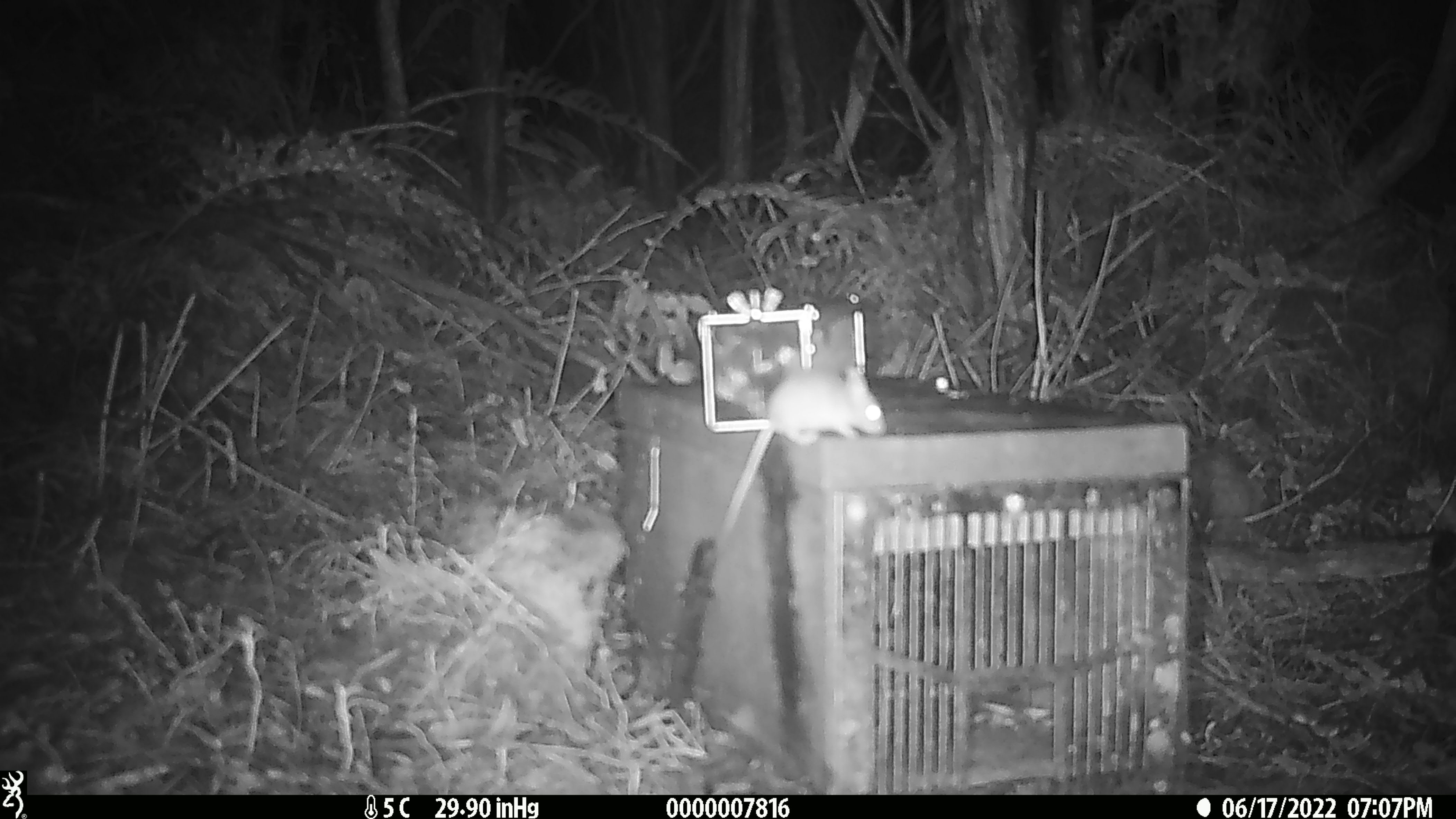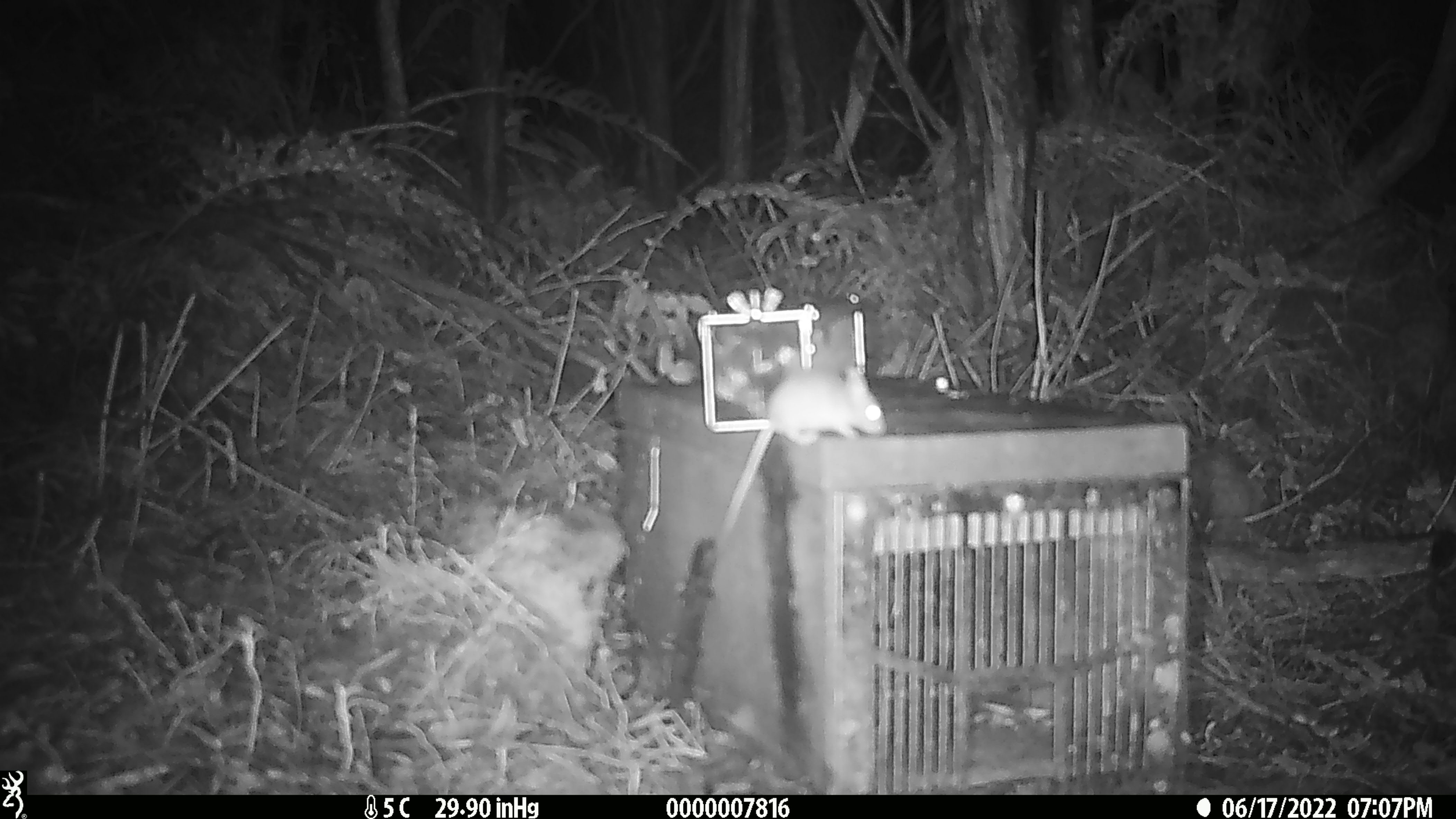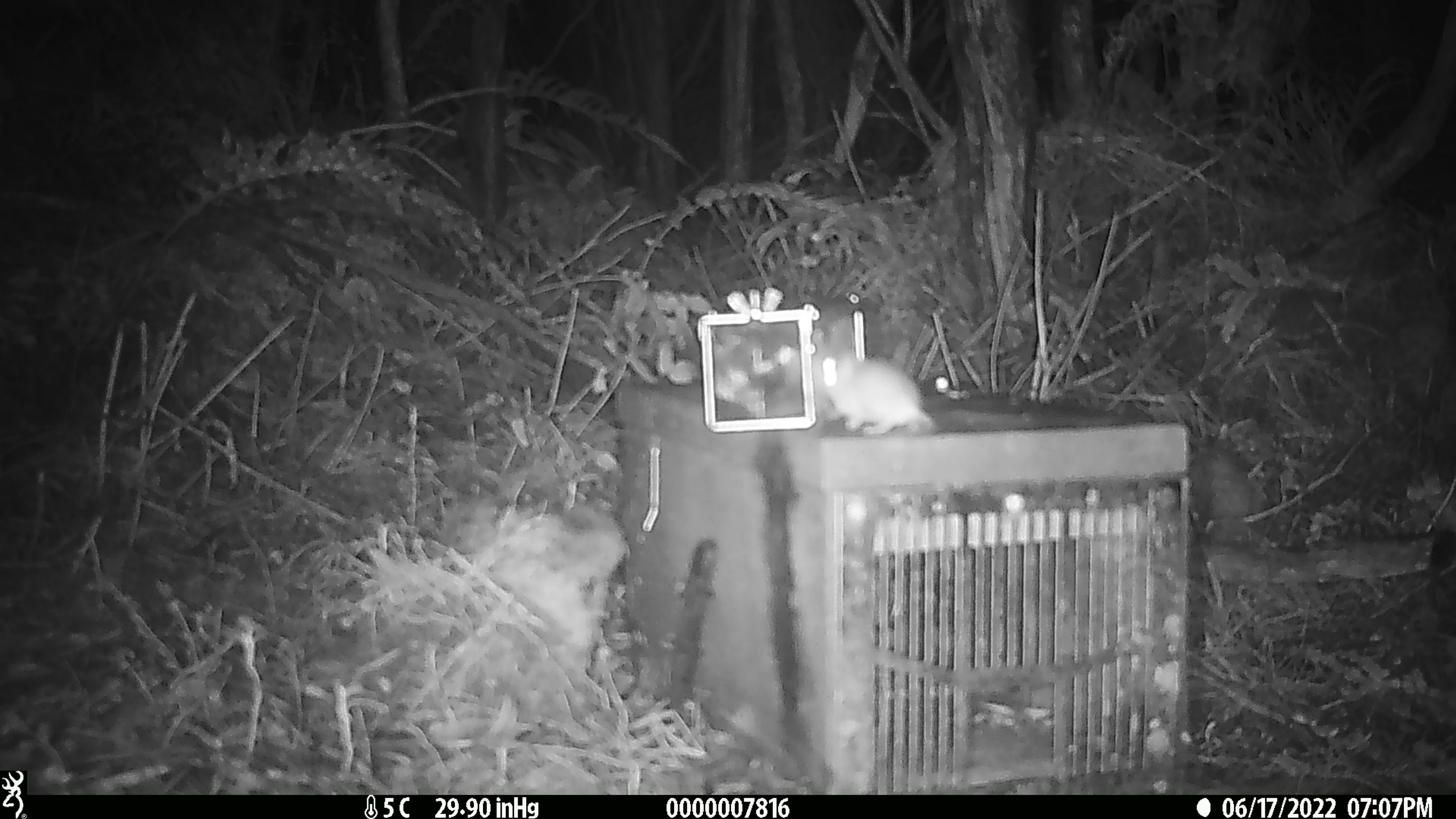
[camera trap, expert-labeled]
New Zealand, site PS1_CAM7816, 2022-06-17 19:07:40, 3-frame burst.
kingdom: Animalia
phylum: Chordata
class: Mammalia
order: Rodentia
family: Muridae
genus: Mus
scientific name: Mus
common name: mouse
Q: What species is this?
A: Mouse (Mus).